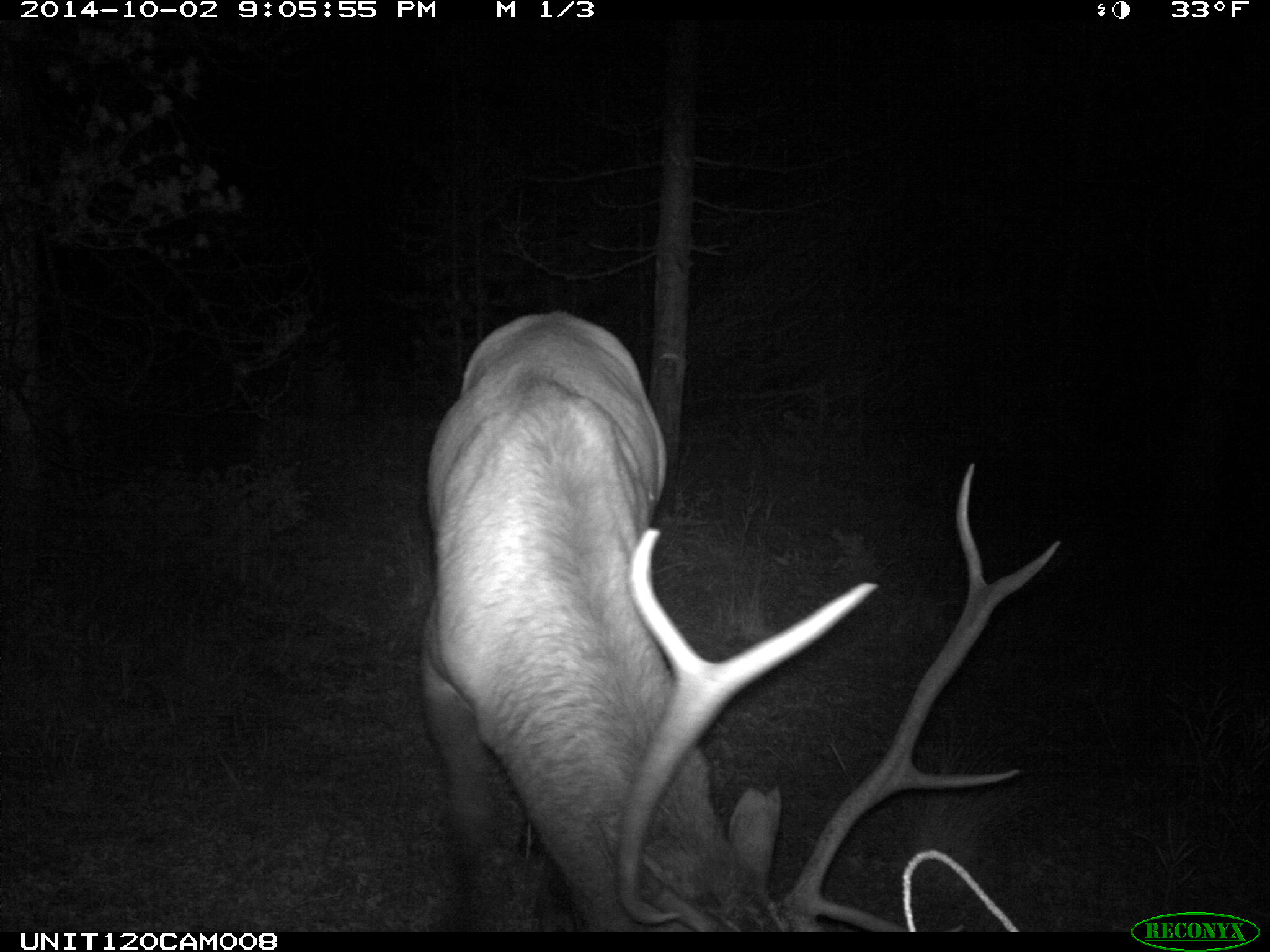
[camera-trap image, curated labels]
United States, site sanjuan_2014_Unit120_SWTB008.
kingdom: Animalia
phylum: Chordata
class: Mammalia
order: Artiodactyla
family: Cervidae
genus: Cervus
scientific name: Cervus elaphus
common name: red deer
Cervus elaphus (red deer).